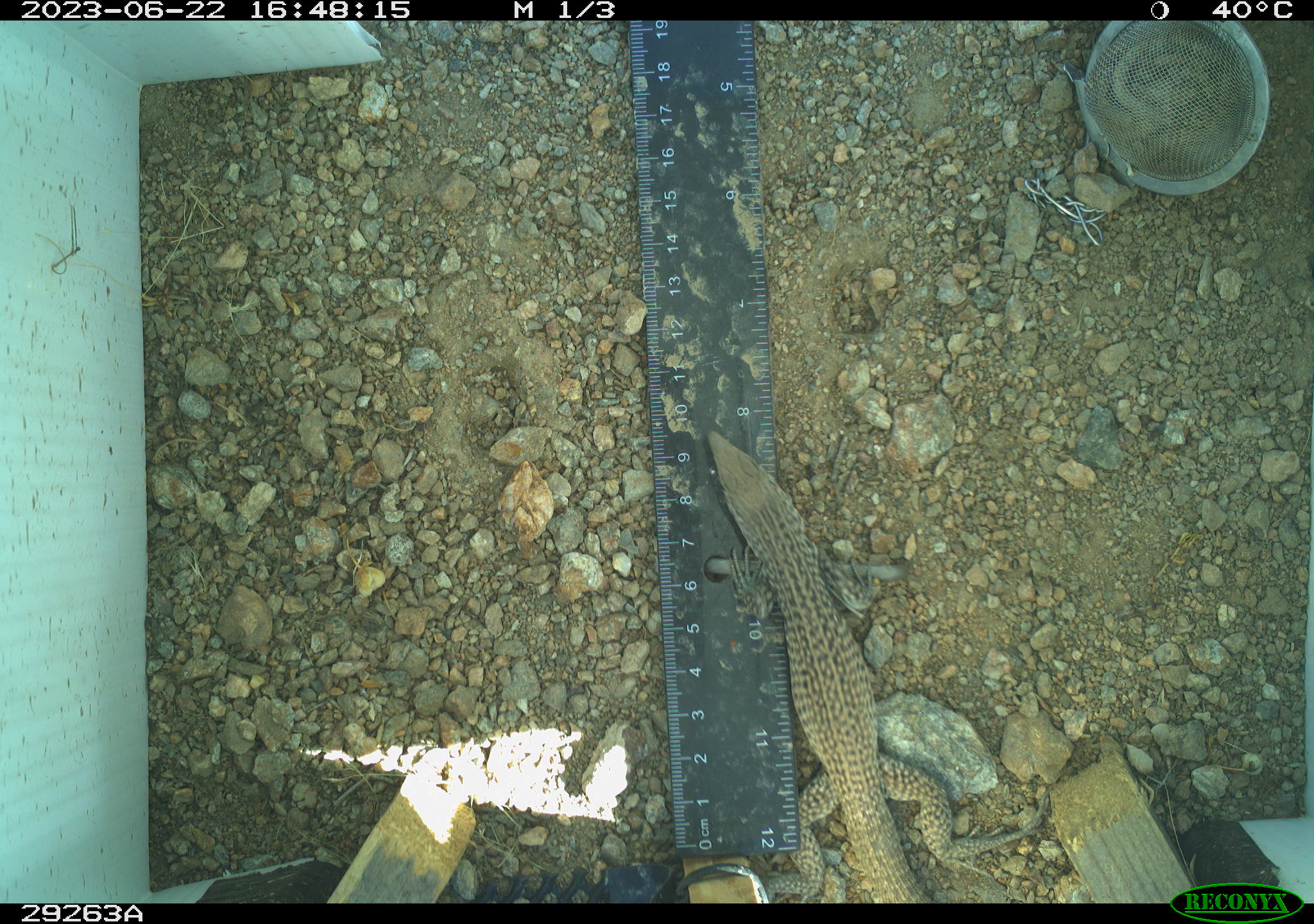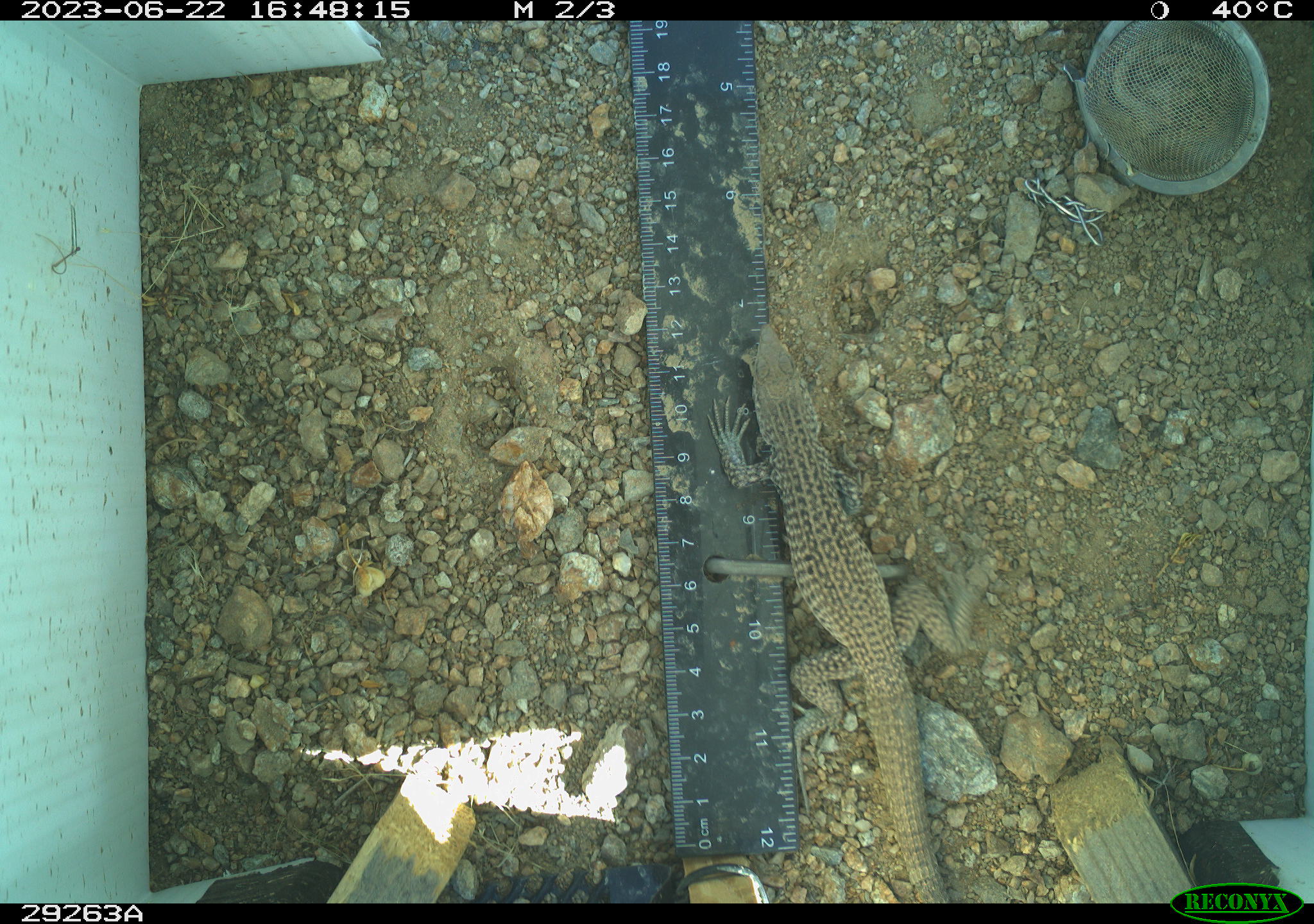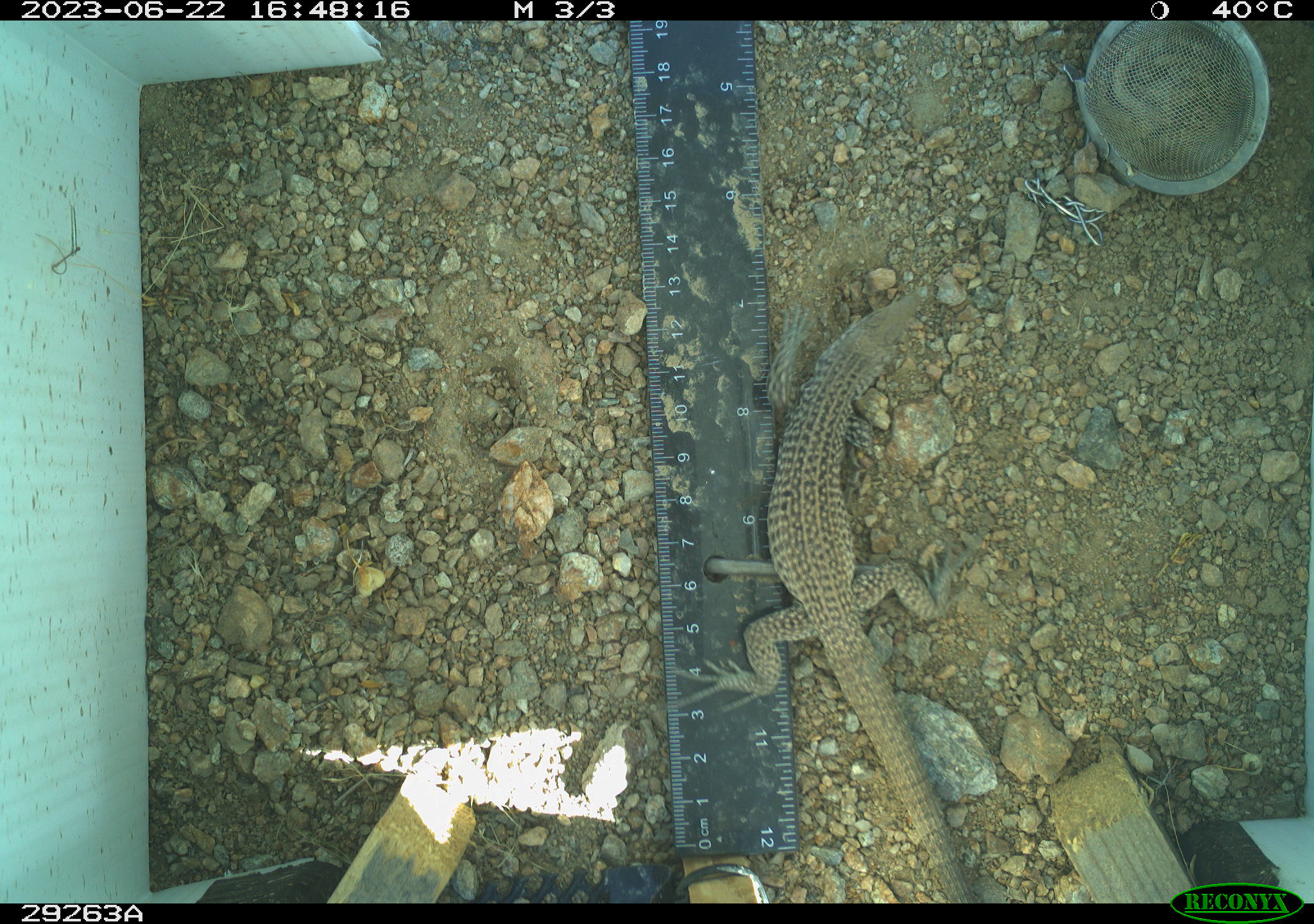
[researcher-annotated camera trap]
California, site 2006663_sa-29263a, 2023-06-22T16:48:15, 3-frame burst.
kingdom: Animalia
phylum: Chordata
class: Reptilia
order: Squamata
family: Teiidae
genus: Aspidoscelis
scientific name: Aspidoscelis tigris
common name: western whiptail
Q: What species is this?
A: Western whiptail (Aspidoscelis tigris).